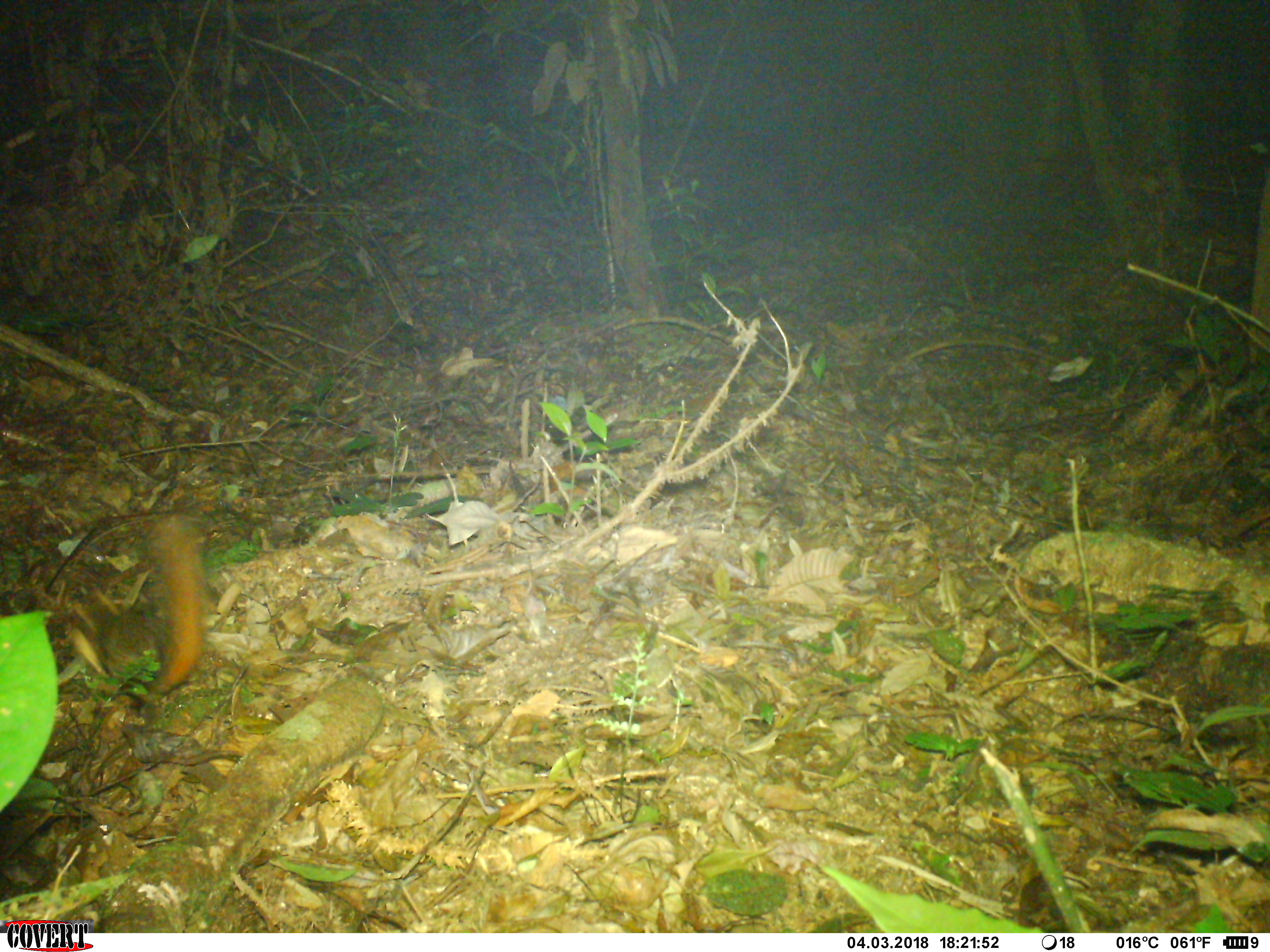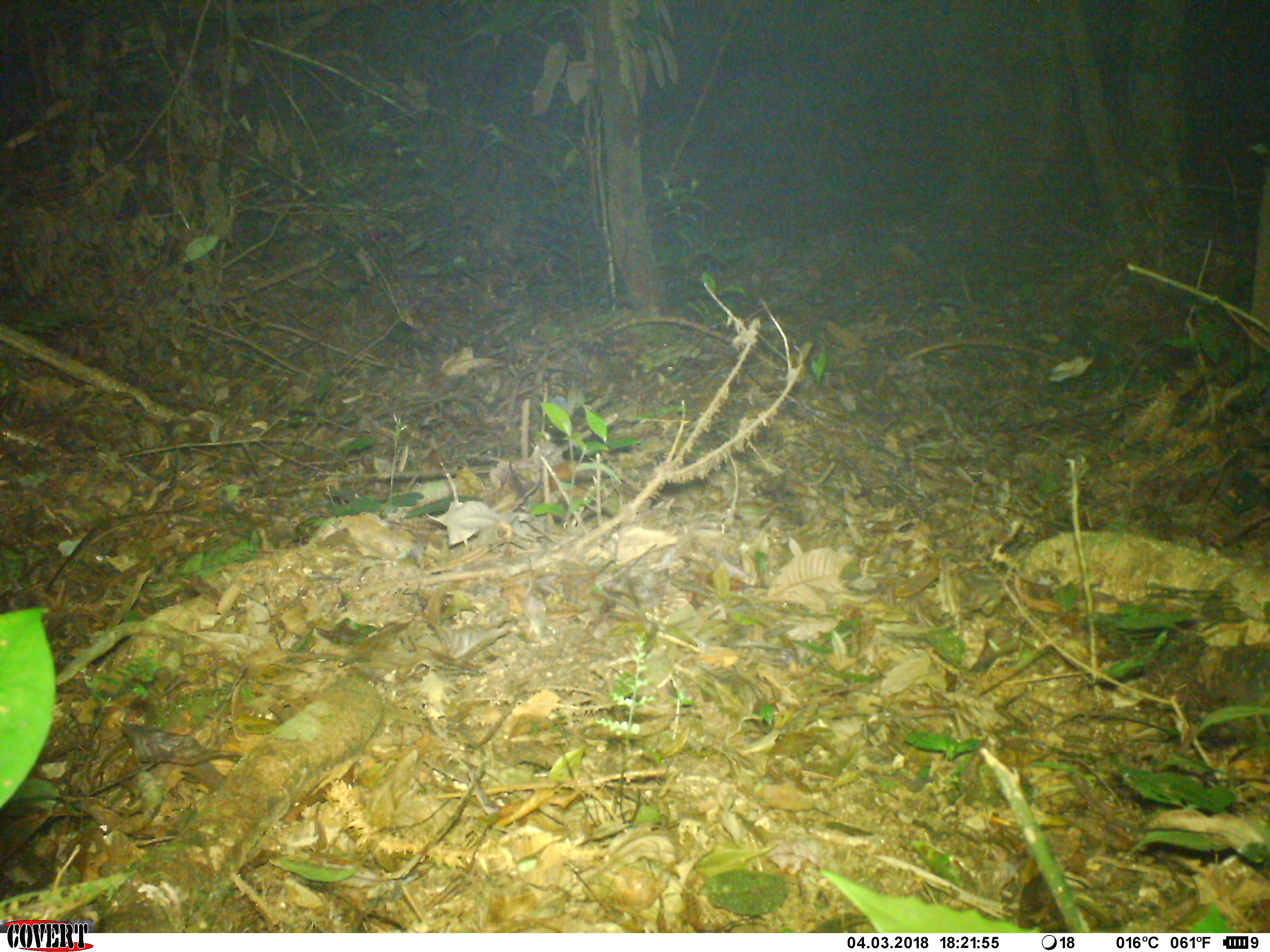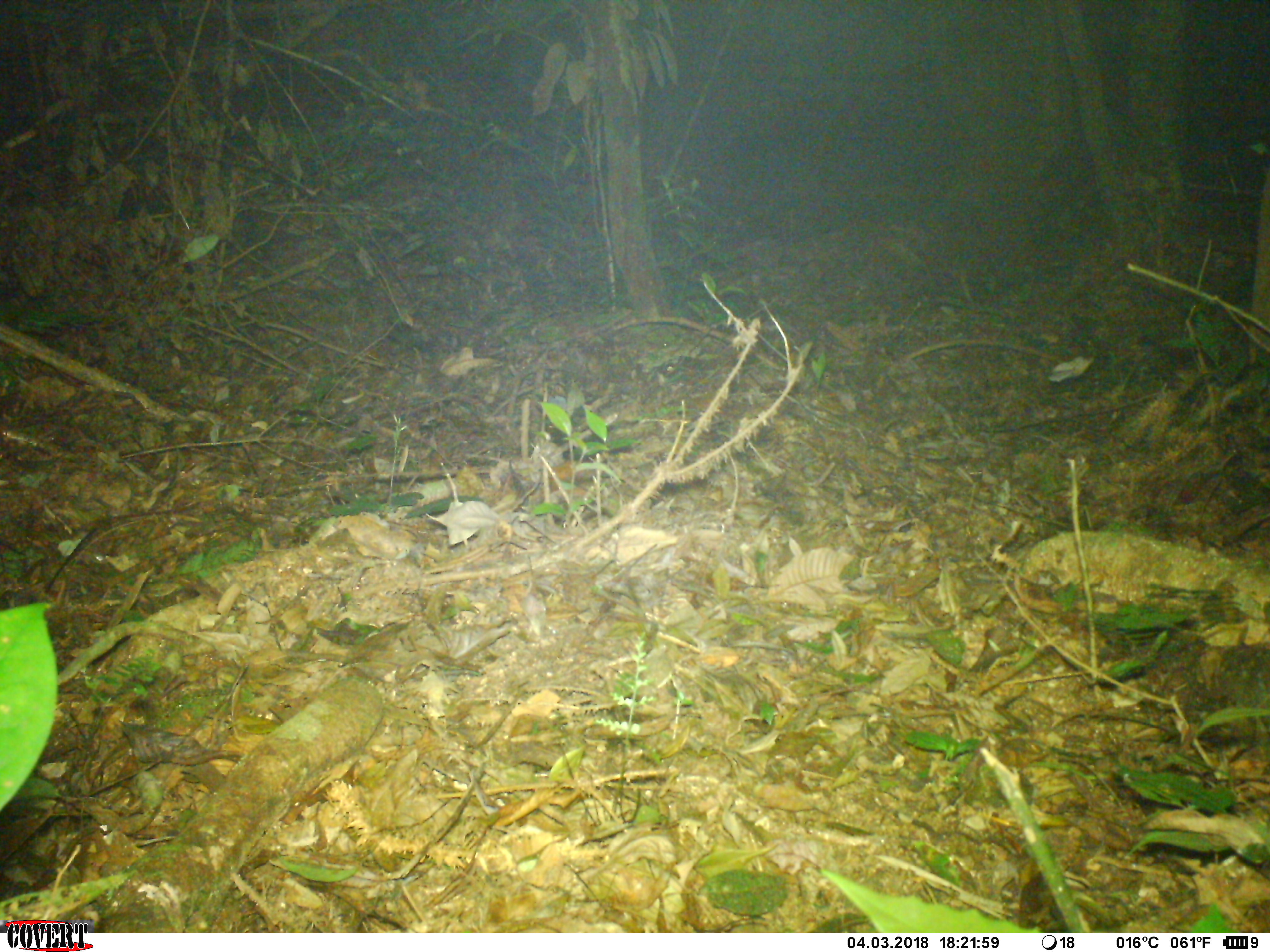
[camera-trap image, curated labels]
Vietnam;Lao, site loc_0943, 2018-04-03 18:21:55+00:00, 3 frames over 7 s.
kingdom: Animalia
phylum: Chordata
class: Mammalia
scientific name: Mammalia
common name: mammal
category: unidentified small mammal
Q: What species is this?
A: Unidentified small mammal (mammal) (Mammalia).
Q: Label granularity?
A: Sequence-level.